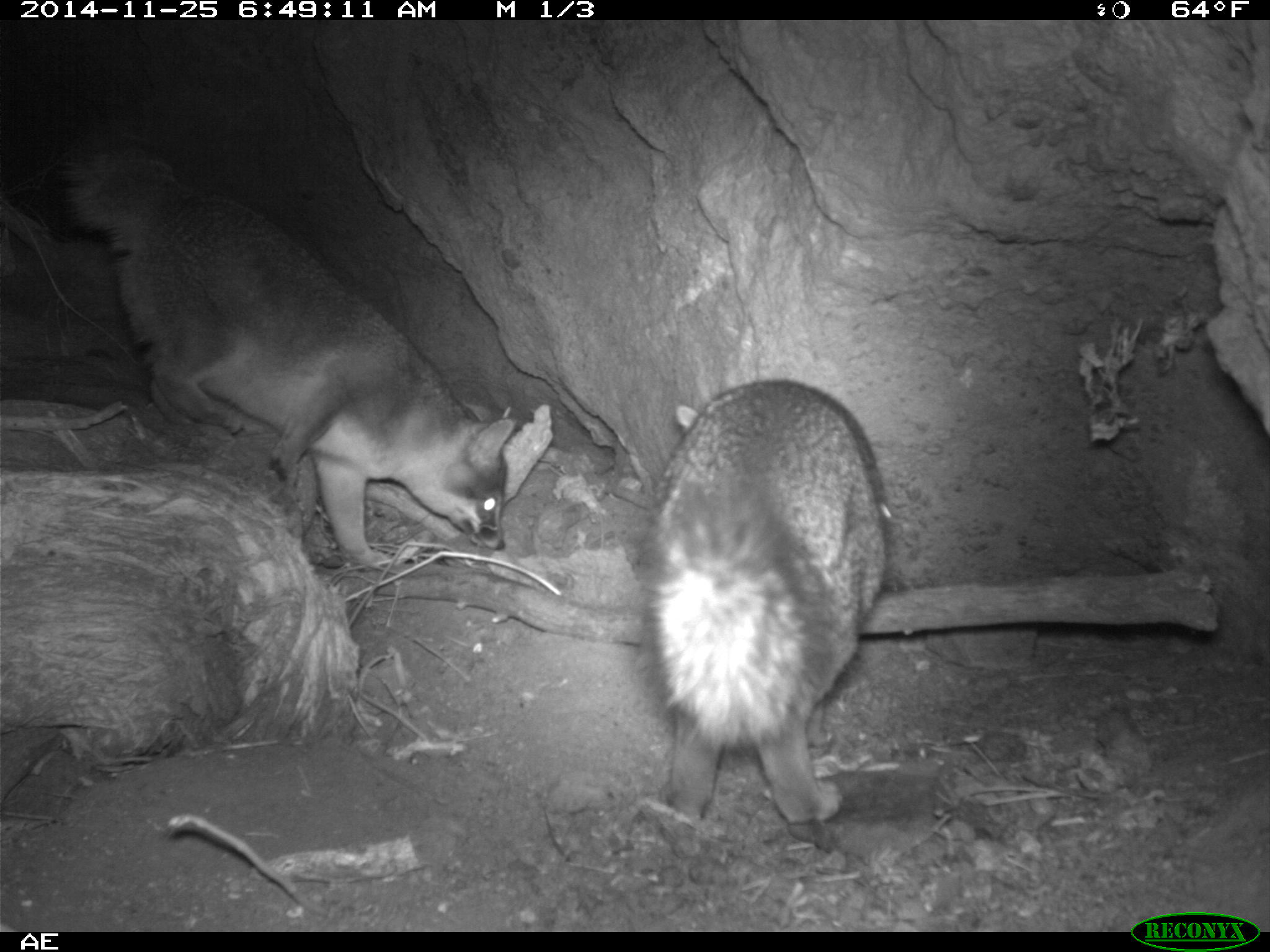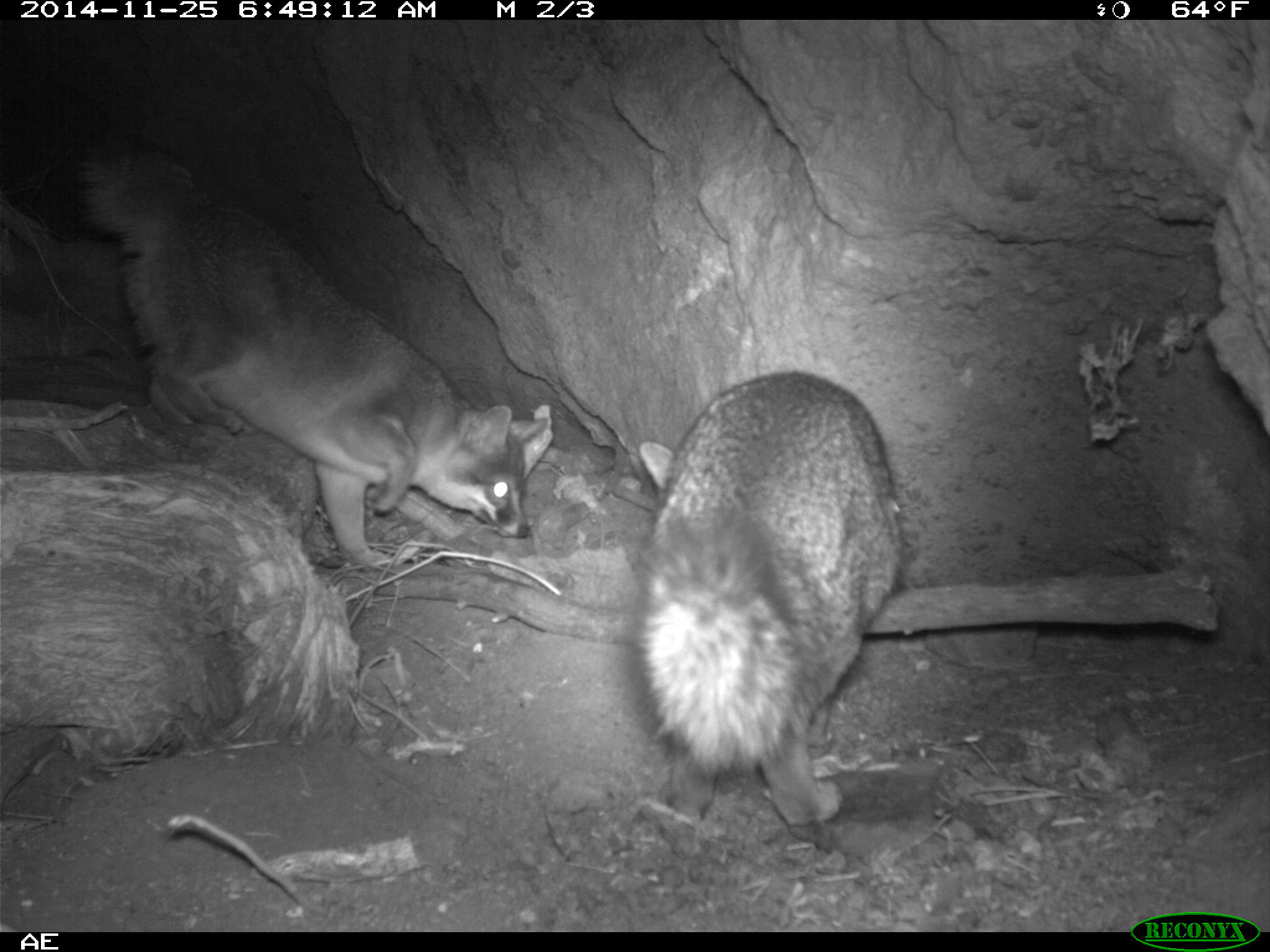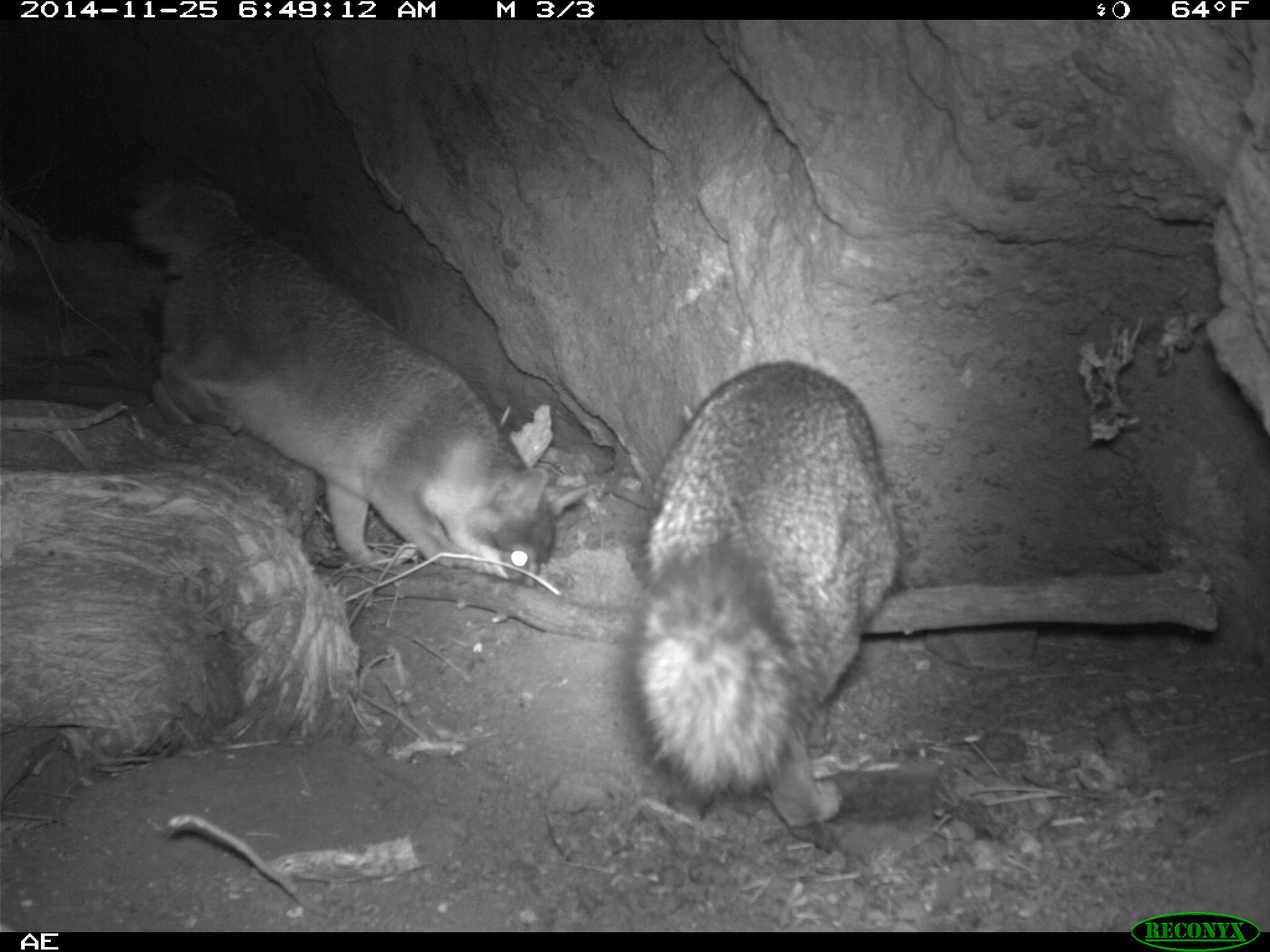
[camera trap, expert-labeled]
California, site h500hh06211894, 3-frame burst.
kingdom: Animalia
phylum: Chordata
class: Mammalia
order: Carnivora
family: Canidae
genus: Urocyon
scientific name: Urocyon littoralis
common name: island fox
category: fox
Fox (island fox) (Urocyon littoralis).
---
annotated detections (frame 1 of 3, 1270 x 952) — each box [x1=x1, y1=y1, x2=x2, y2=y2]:
fox: [x1=62, y1=126, x2=513, y2=567]; [x1=643, y1=379, x2=886, y2=824]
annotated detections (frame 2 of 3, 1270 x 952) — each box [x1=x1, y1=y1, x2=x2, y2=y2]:
fox: [x1=76, y1=132, x2=554, y2=568]; [x1=625, y1=370, x2=902, y2=824]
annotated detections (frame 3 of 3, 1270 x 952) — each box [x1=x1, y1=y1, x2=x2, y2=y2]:
fox: [x1=121, y1=165, x2=593, y2=590]; [x1=618, y1=358, x2=899, y2=826]